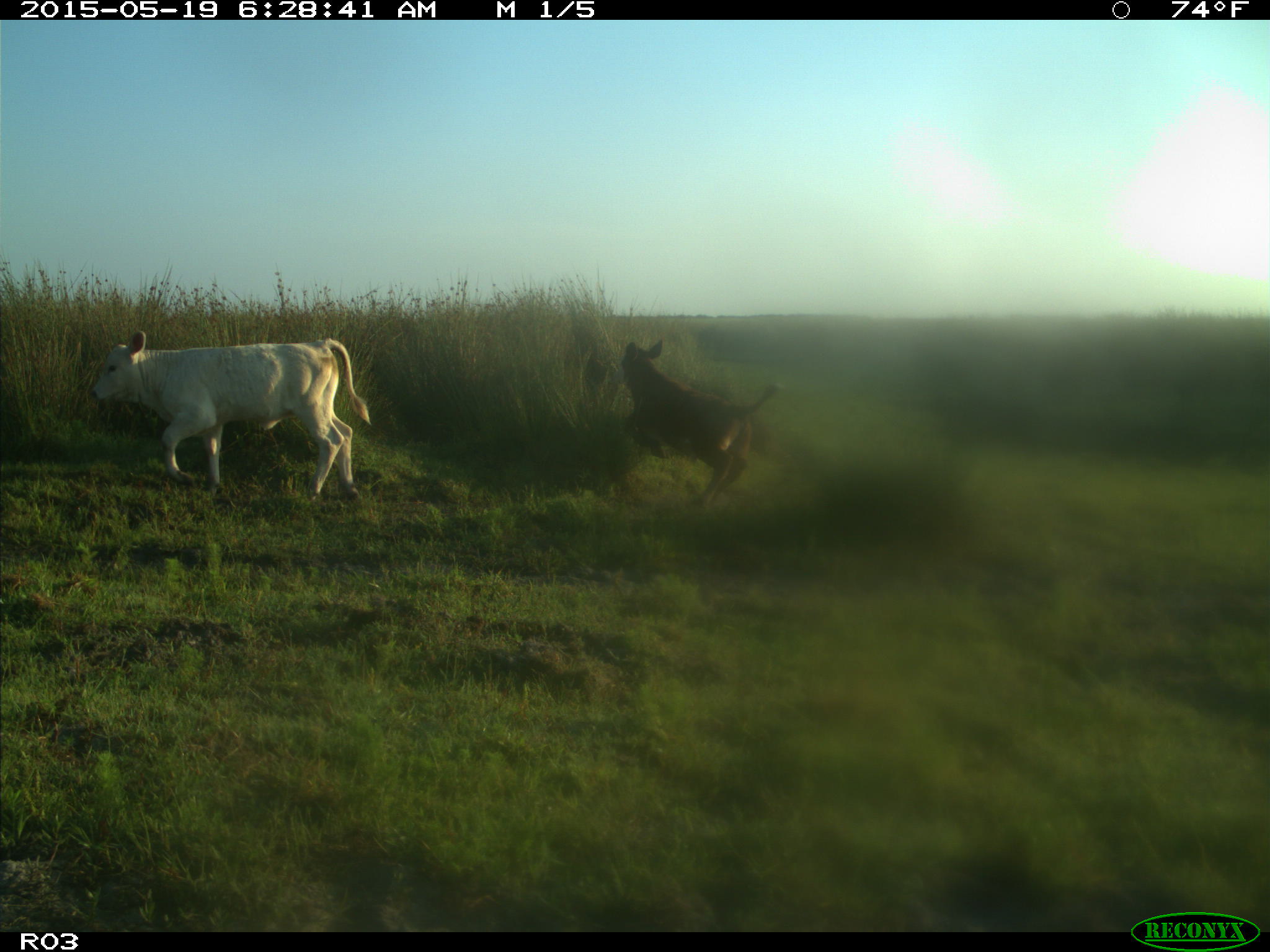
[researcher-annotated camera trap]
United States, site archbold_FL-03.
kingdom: Animalia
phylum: Chordata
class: Mammalia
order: Artiodactyla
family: Bovidae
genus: Bos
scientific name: Bos taurus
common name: domestic cow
Bos taurus (domestic cow).